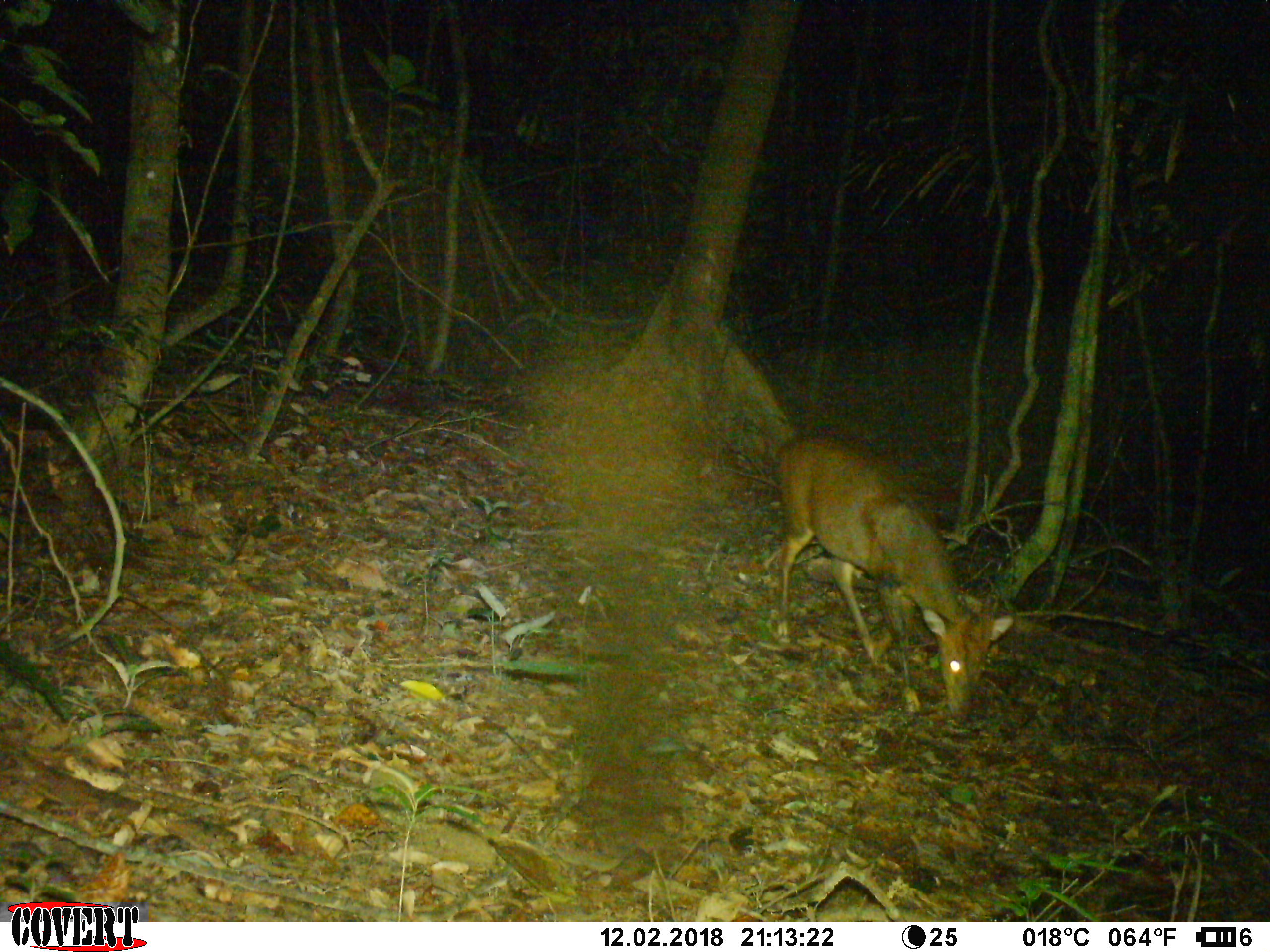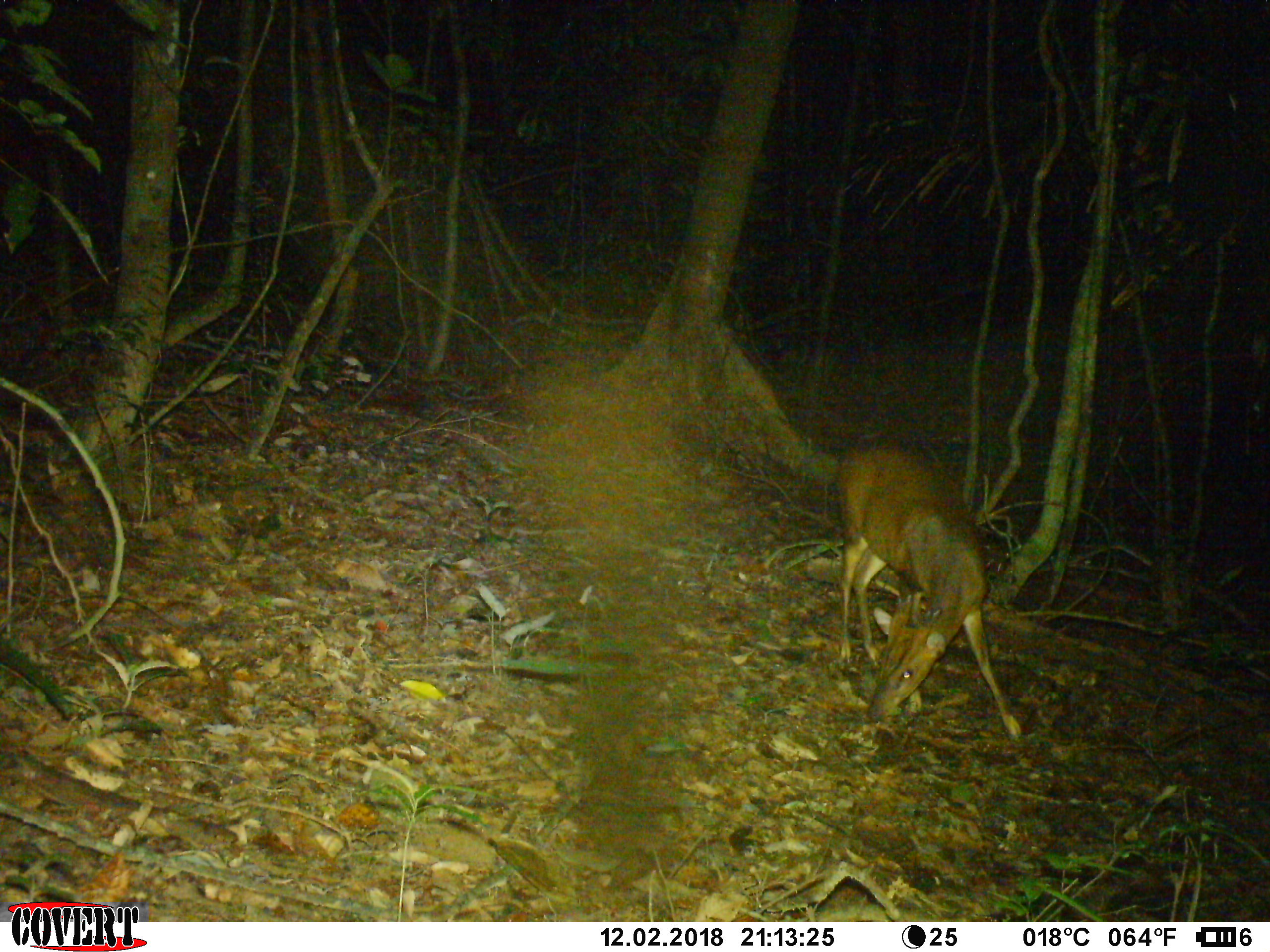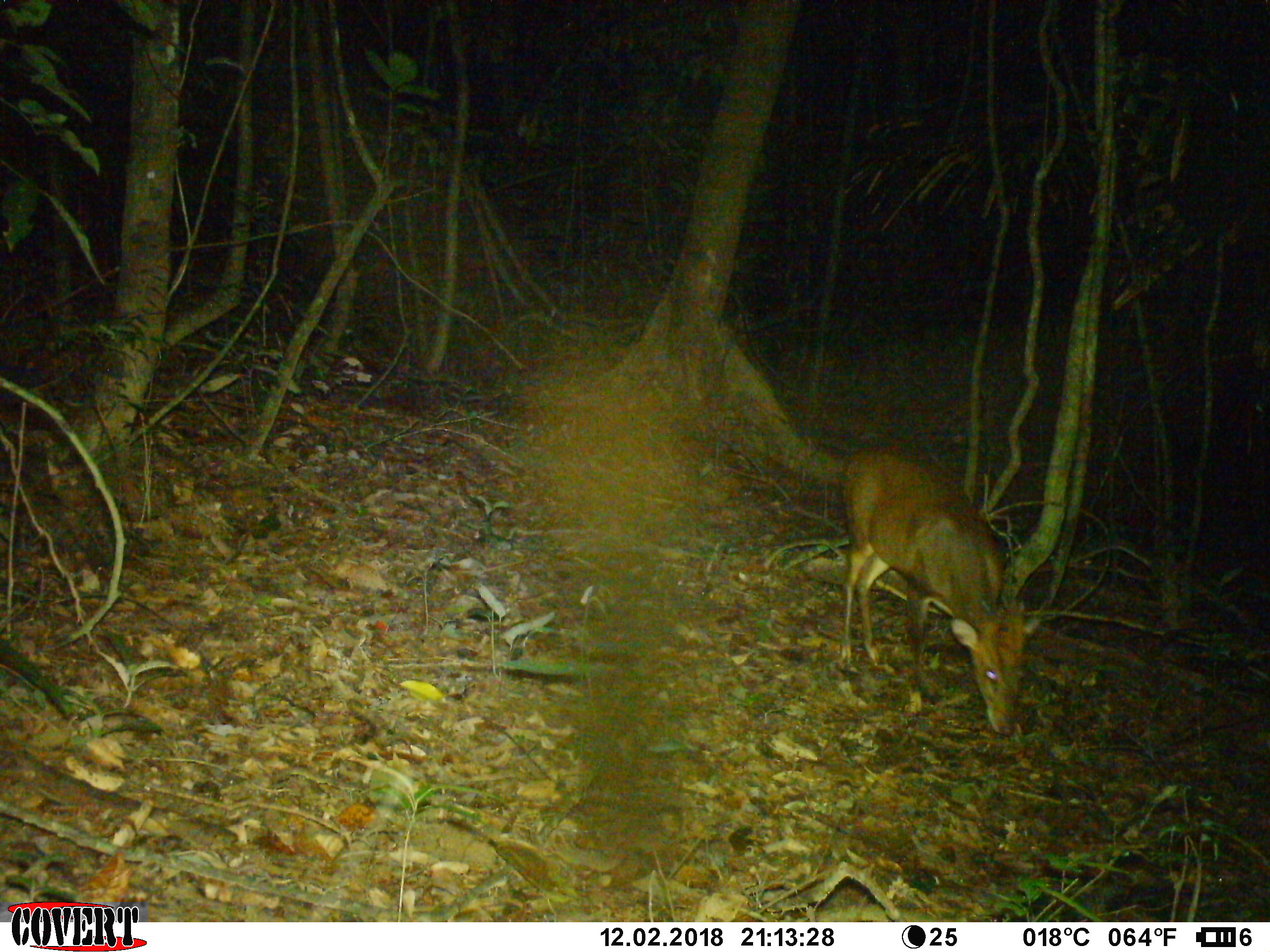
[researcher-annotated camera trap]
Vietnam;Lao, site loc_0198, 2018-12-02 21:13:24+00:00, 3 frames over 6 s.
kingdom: Animalia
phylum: Chordata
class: Mammalia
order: Artiodactyla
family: Cervidae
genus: Muntiacus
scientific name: Muntiacus vuquangensis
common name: large-antlered muntjac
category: large antlered muntjac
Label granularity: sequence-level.